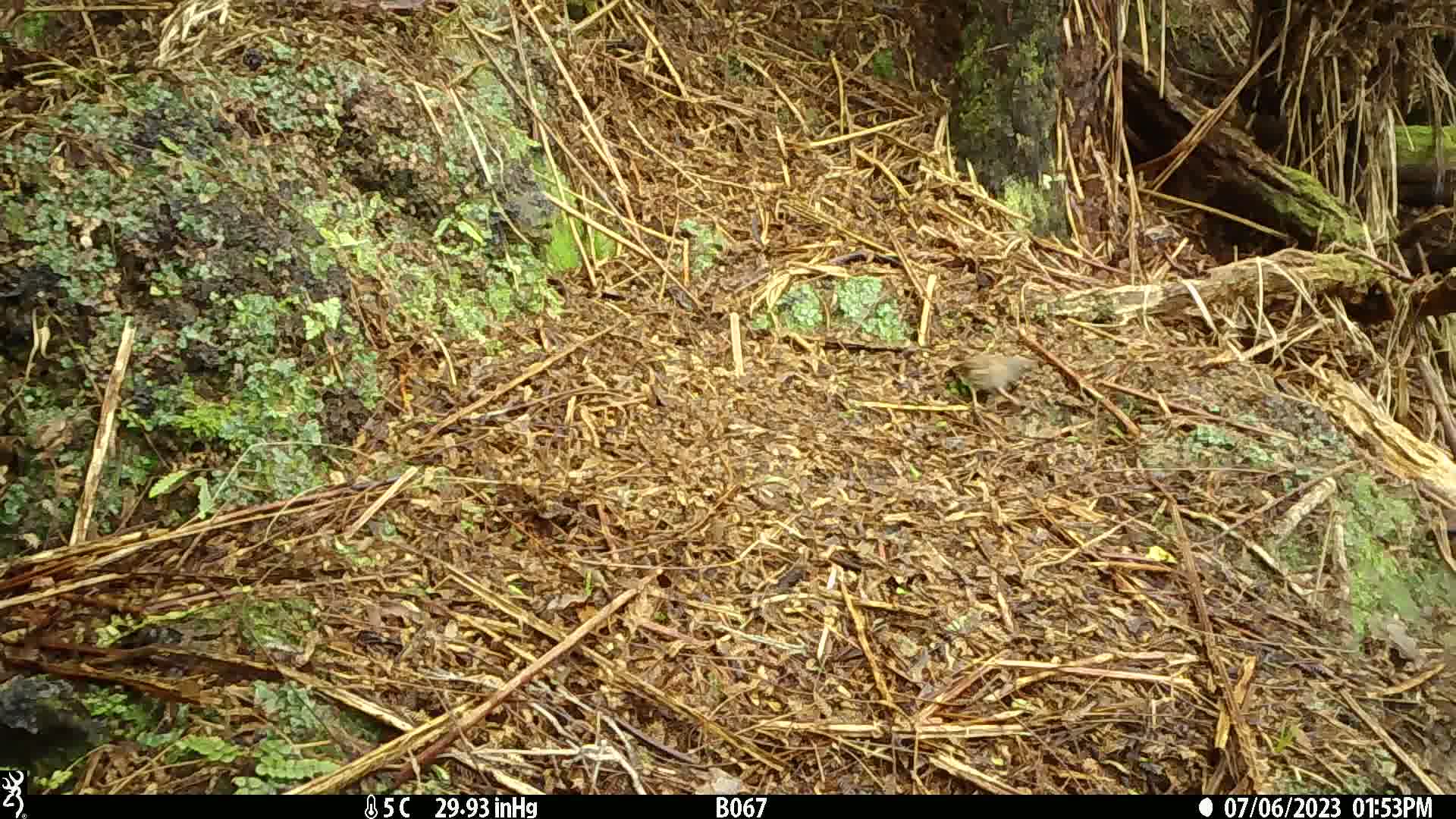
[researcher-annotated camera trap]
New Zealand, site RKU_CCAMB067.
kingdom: Animalia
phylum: Chordata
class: Aves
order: Passeriformes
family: Prunellidae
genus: Prunella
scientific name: Prunella modularis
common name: dunnock